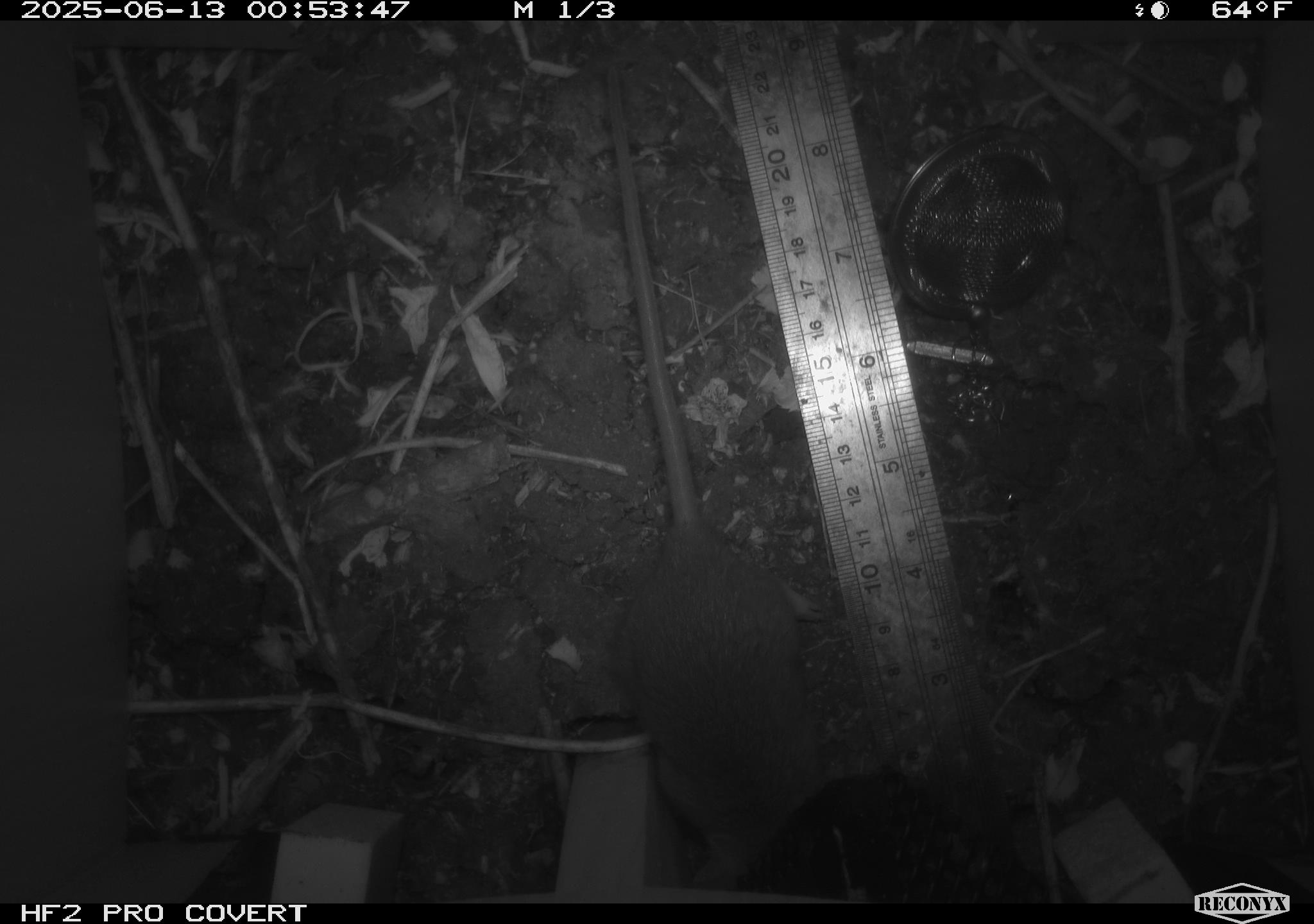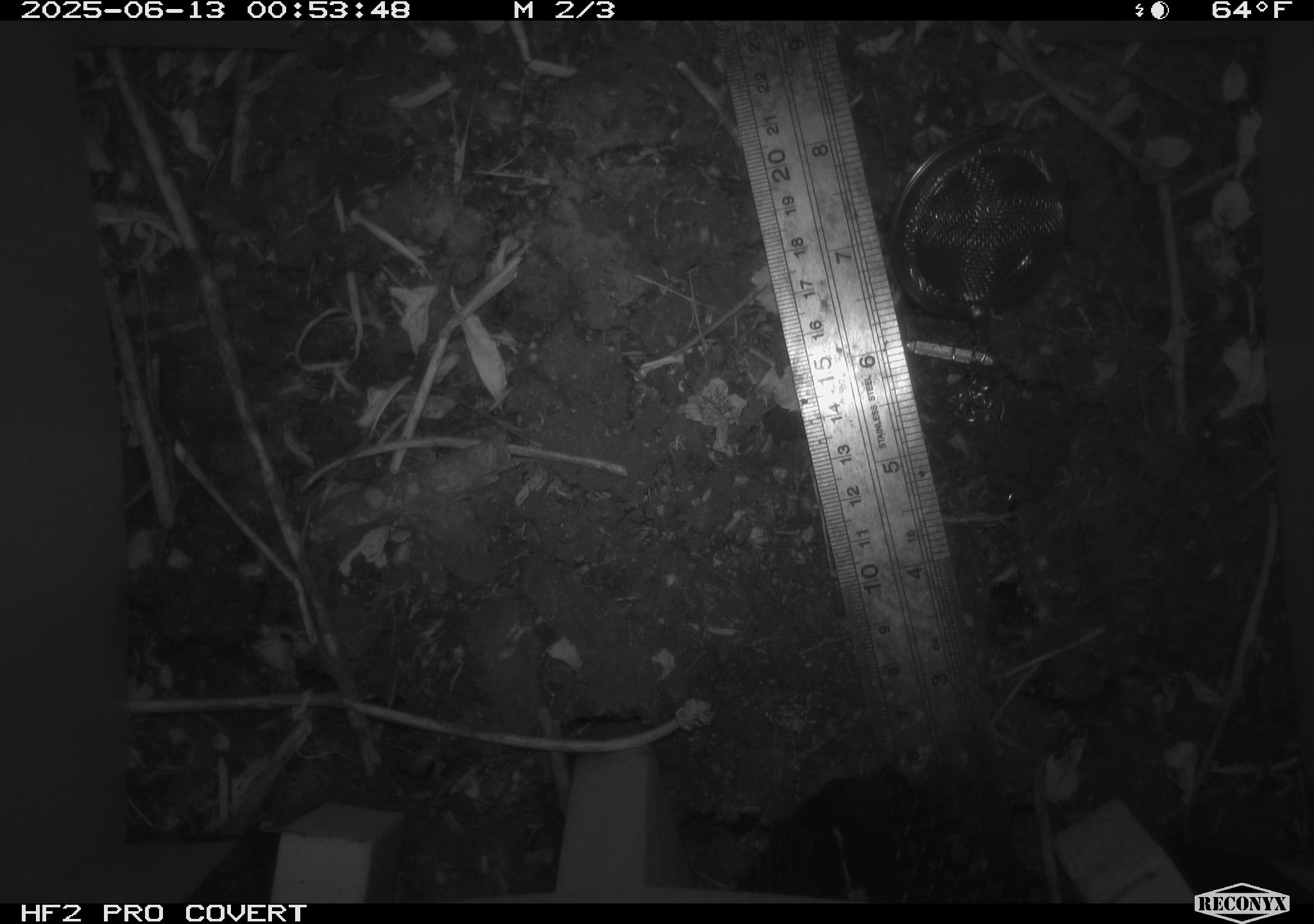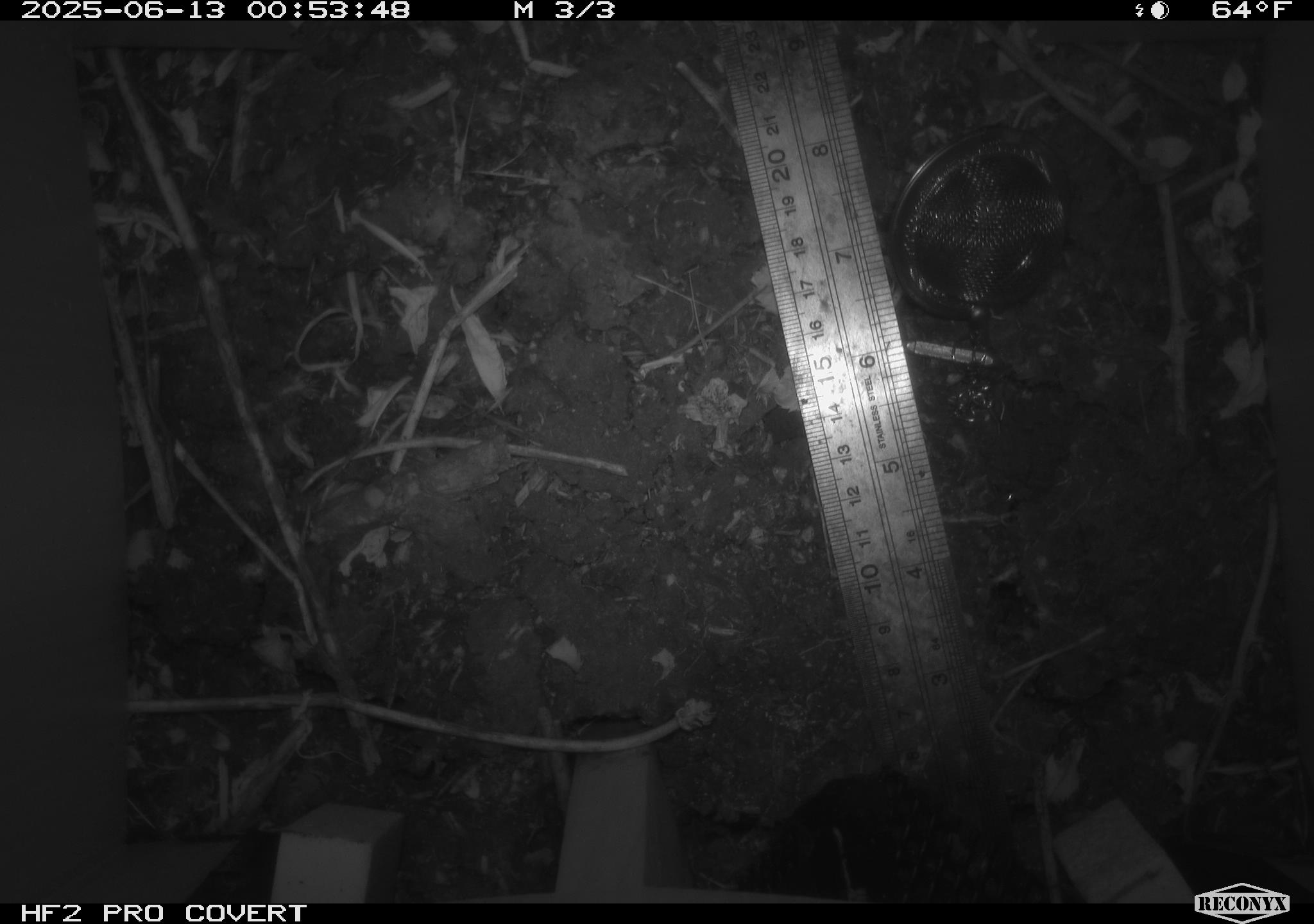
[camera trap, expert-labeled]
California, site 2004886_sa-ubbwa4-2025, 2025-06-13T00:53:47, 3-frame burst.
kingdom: Animalia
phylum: Chordata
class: Mammalia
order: Rodentia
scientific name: Rodentia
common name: rodent